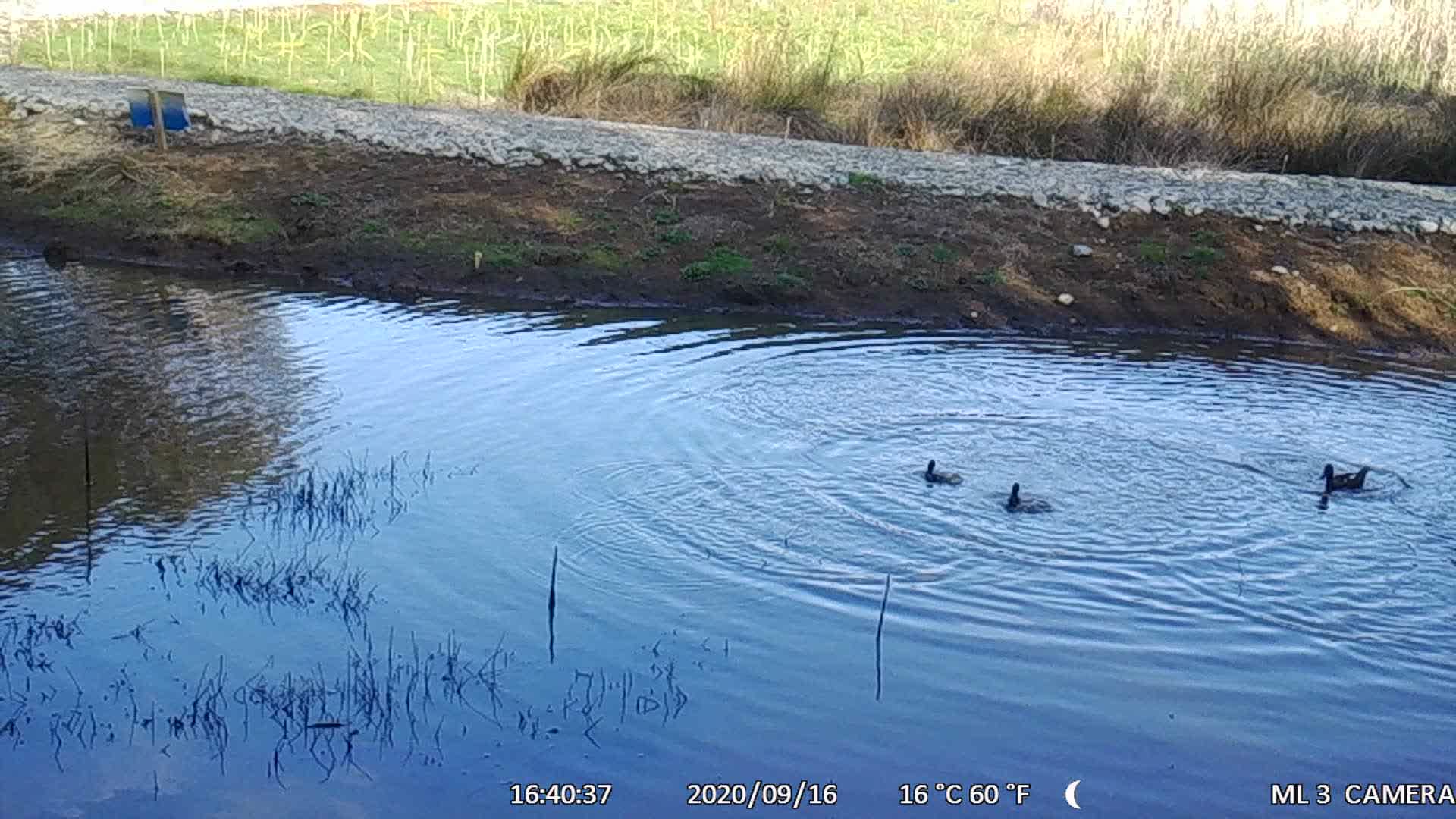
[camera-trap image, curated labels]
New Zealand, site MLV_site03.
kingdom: Animalia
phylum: Chordata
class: Aves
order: Anseriformes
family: Anatidae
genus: Anas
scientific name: Anas chlorotis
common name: brown teal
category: pateke